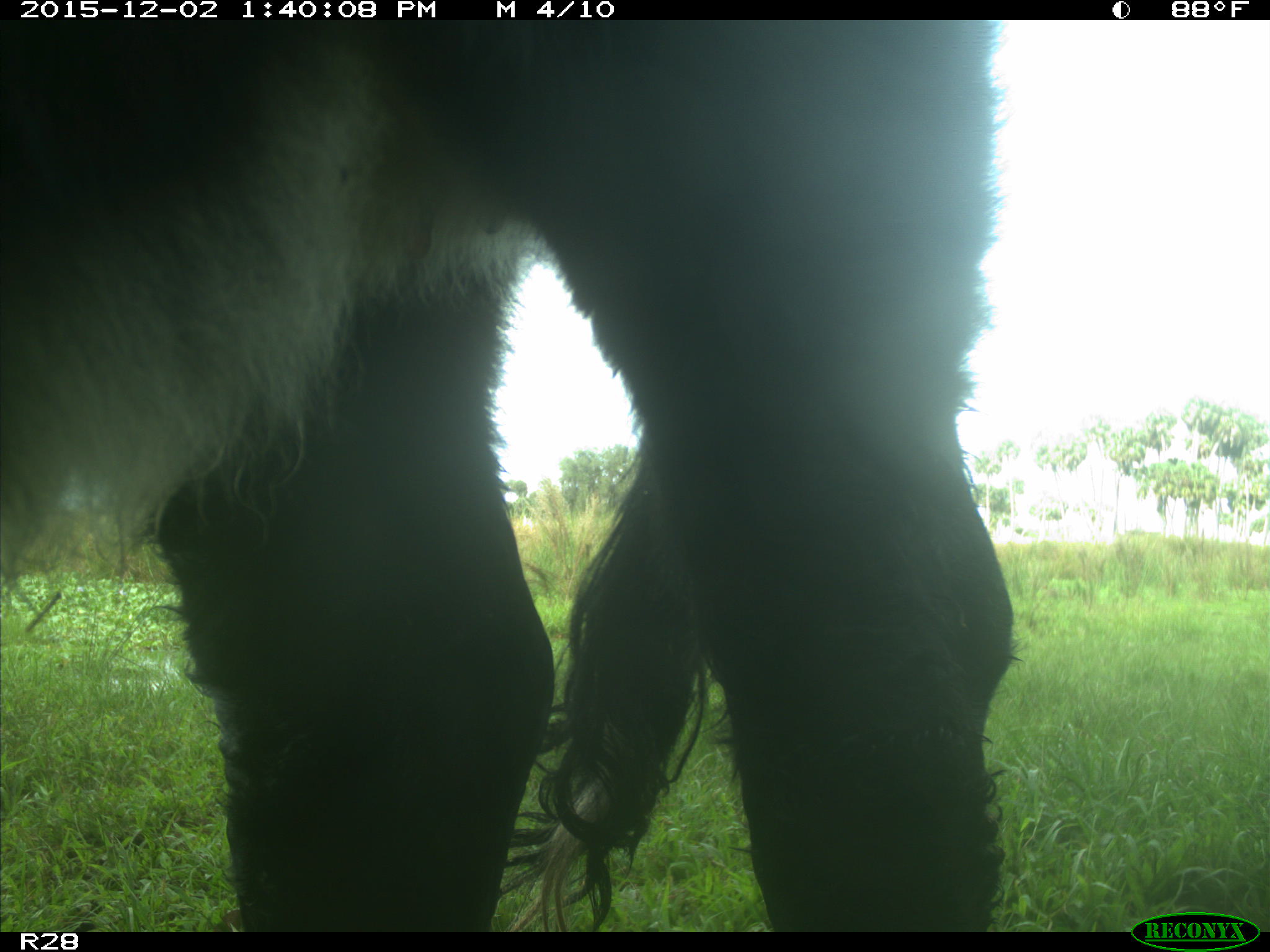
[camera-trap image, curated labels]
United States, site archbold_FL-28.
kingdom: Animalia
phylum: Chordata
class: Mammalia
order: Artiodactyla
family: Bovidae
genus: Bos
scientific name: Bos taurus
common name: domestic cow